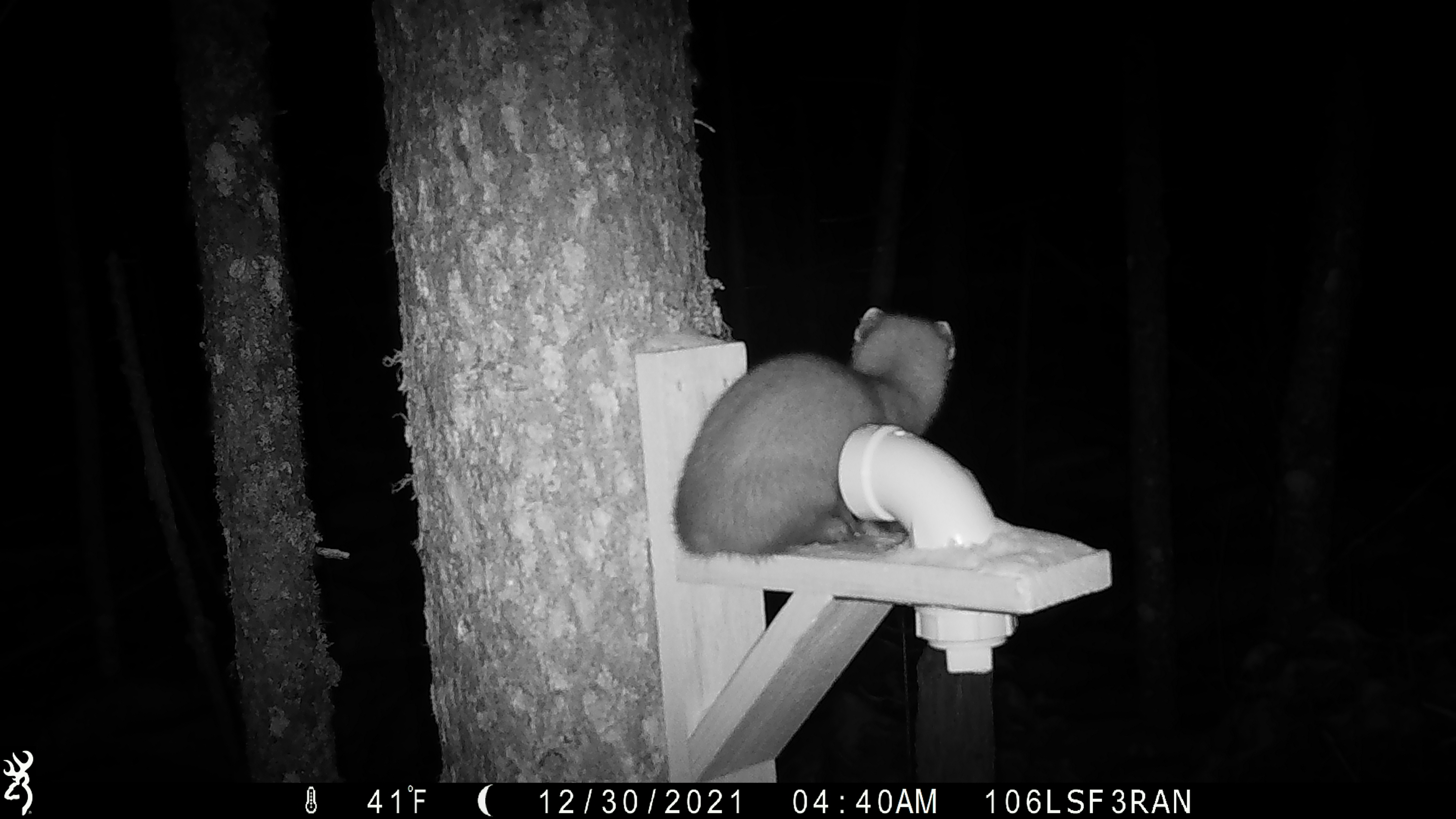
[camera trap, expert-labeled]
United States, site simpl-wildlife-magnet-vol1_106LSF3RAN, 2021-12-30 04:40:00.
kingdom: Animalia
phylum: Chordata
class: Mammalia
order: Carnivora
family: Mustelidae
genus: Martes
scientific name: Martes americana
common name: american marten